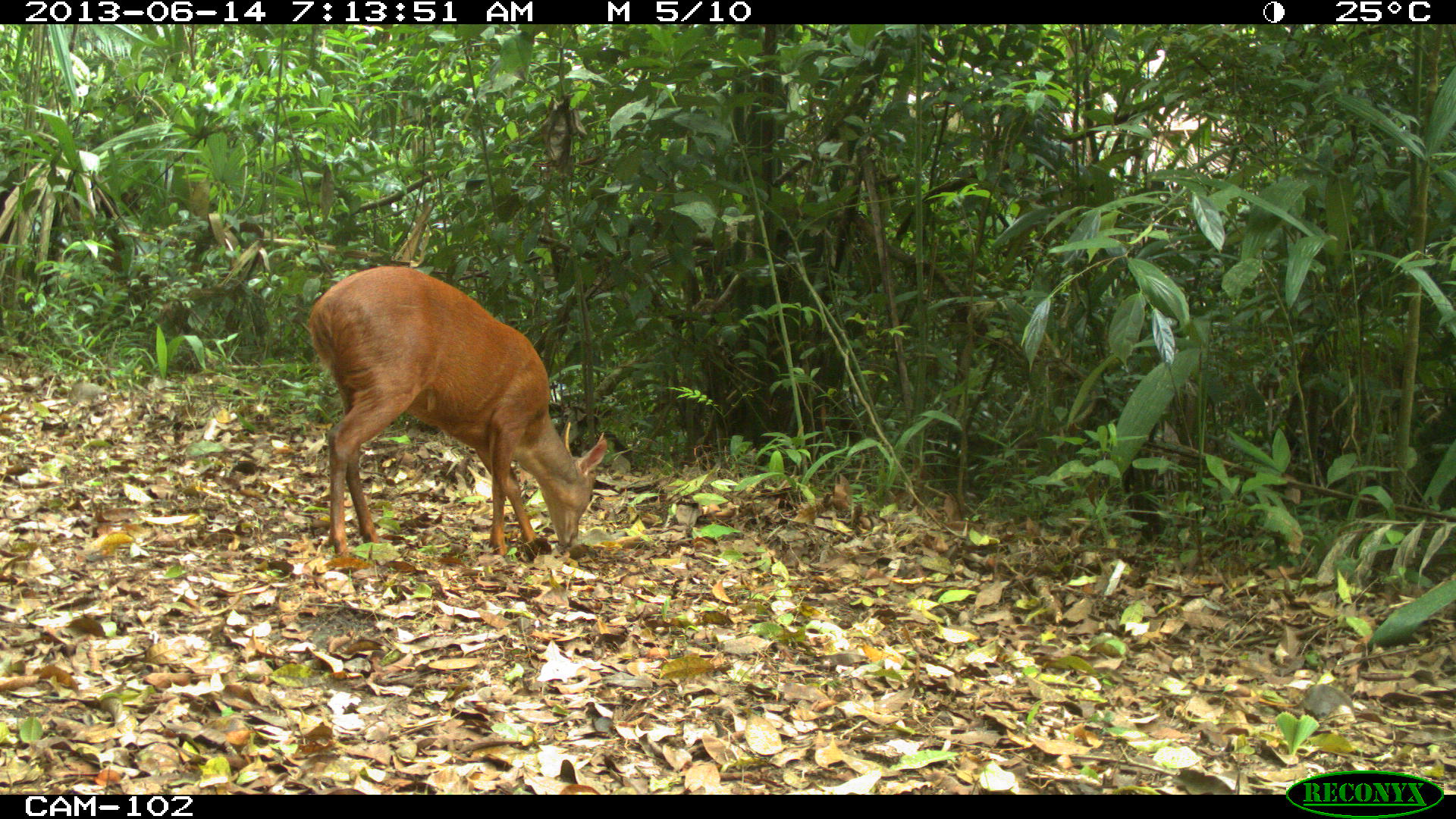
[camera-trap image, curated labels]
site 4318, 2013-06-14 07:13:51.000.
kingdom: Animalia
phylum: Chordata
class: Mammalia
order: Artiodactyla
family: Cervidae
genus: Mazama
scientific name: Mazama temama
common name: central american red brocket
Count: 1.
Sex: male.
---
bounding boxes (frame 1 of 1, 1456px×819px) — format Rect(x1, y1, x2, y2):
mazama temama: Rect(302, 262, 608, 559)